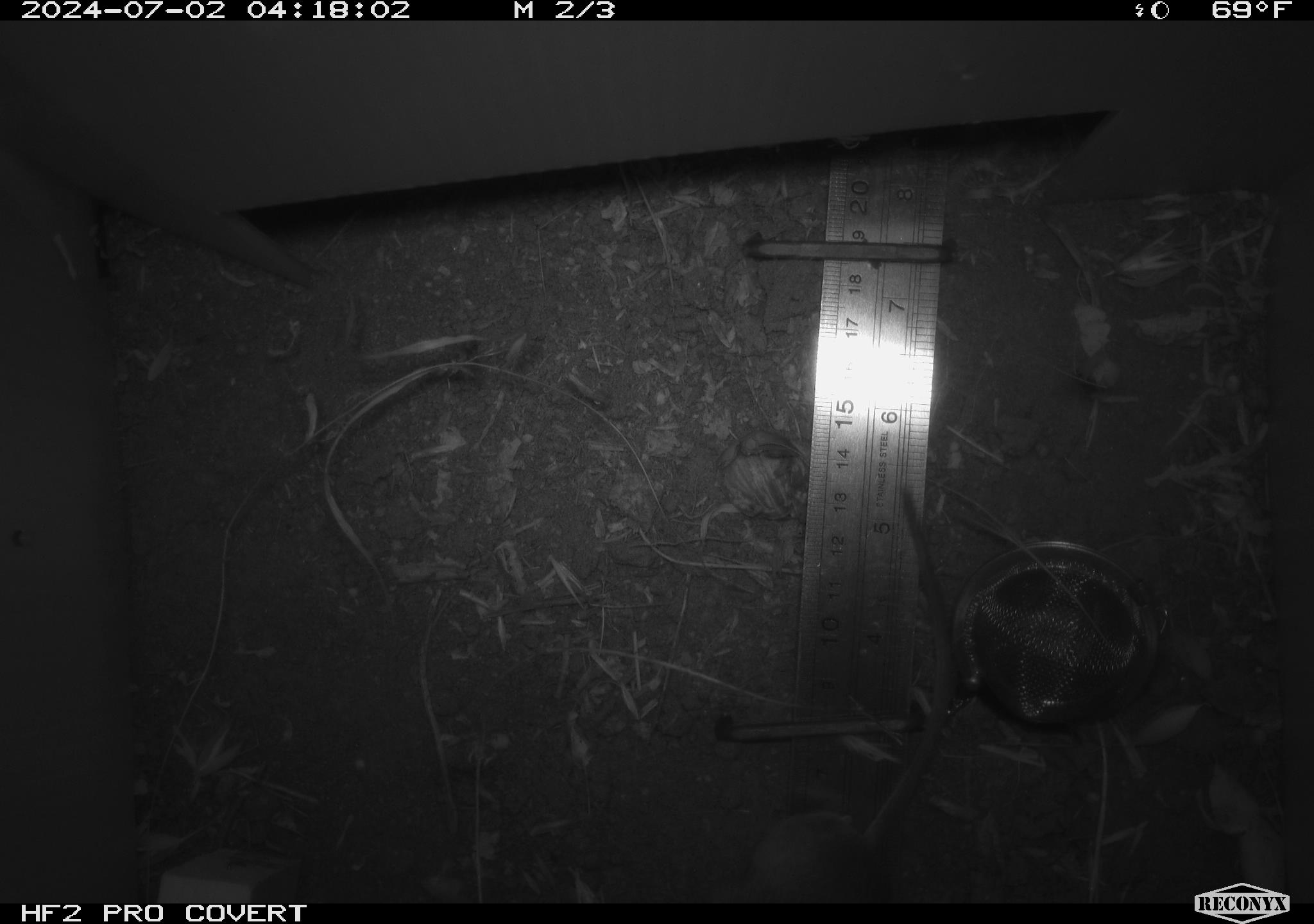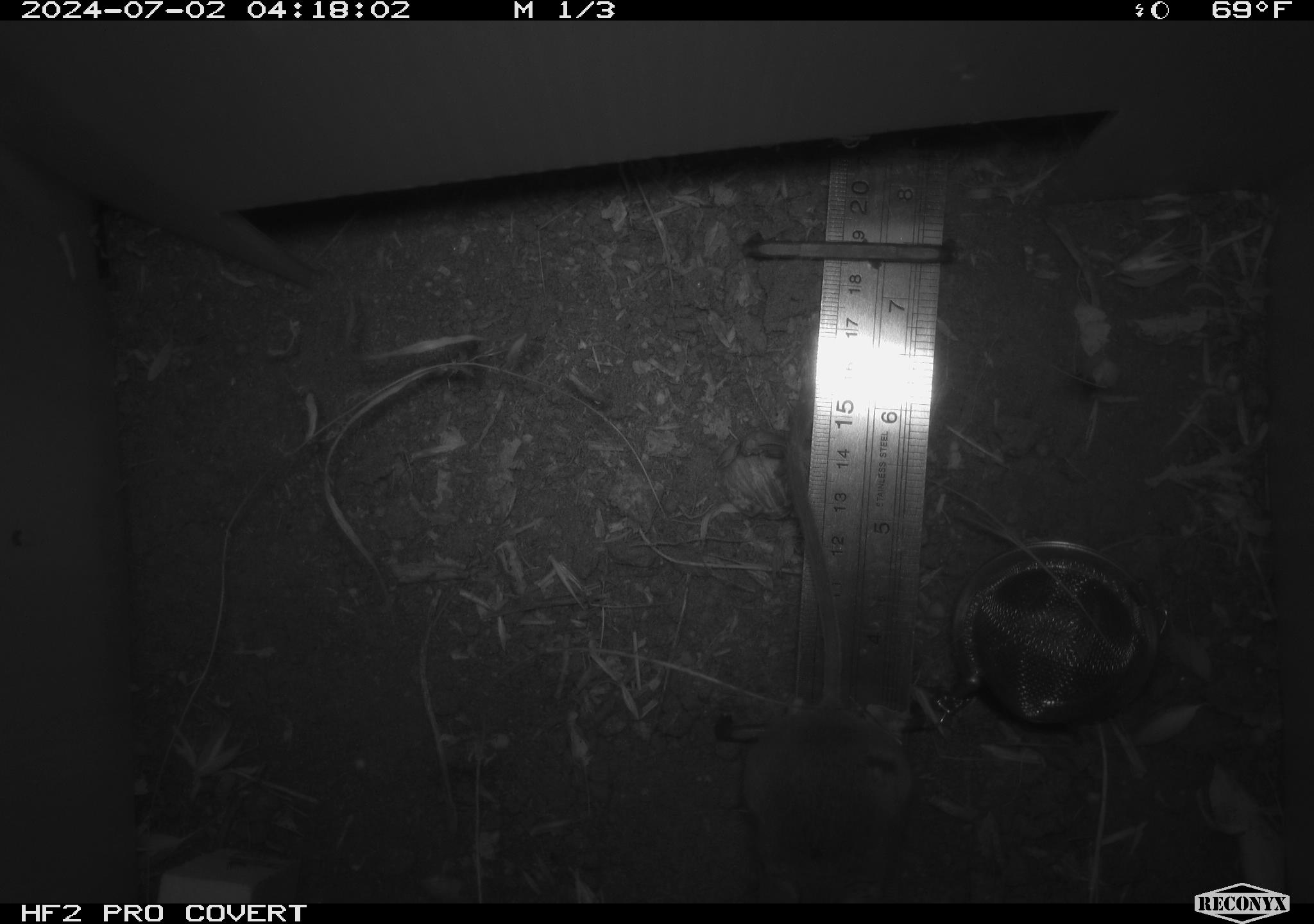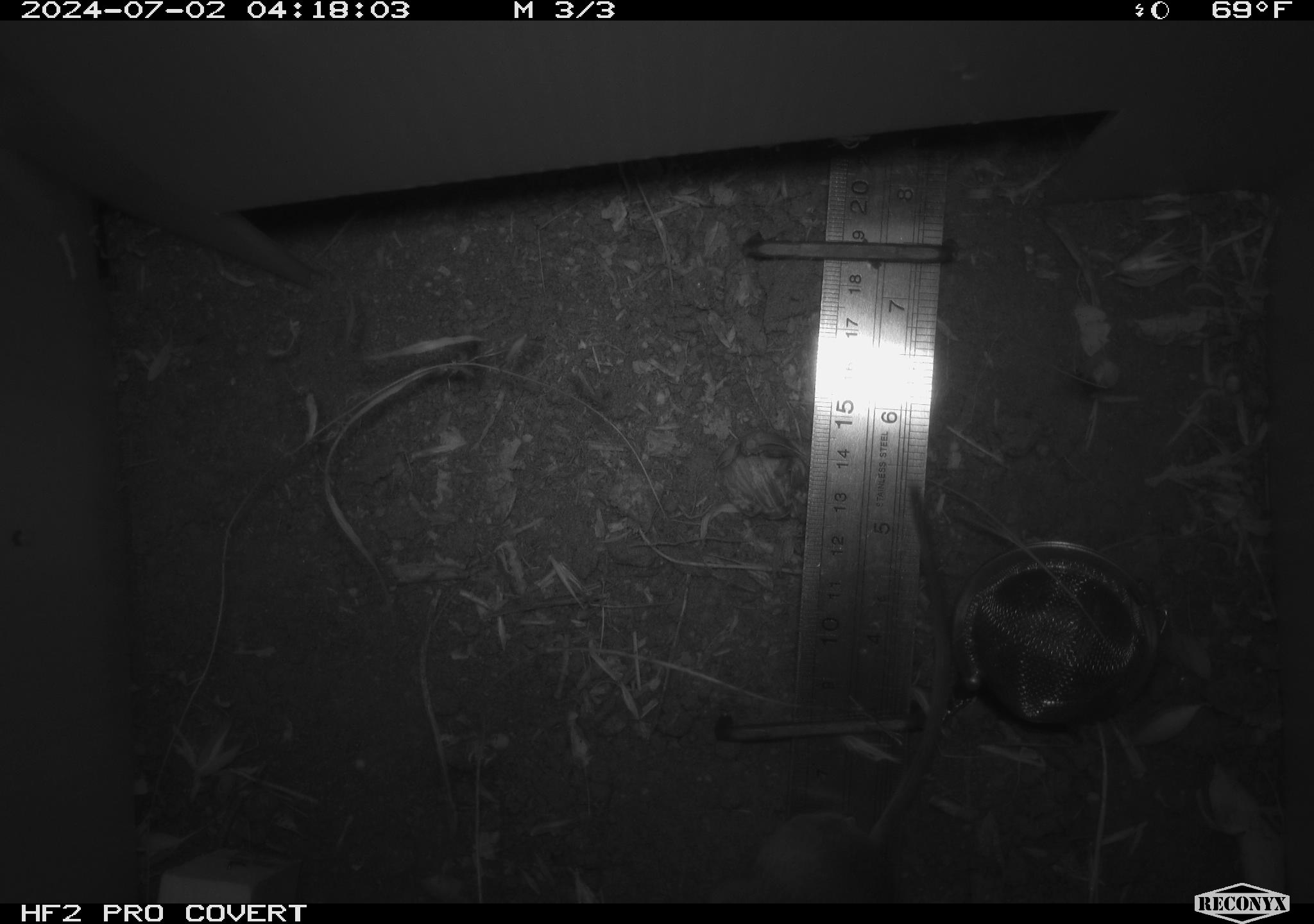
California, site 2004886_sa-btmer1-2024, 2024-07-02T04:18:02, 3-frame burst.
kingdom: Animalia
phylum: Chordata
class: Mammalia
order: Rodentia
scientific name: Rodentia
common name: mouse species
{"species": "mouse species (Rodentia)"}